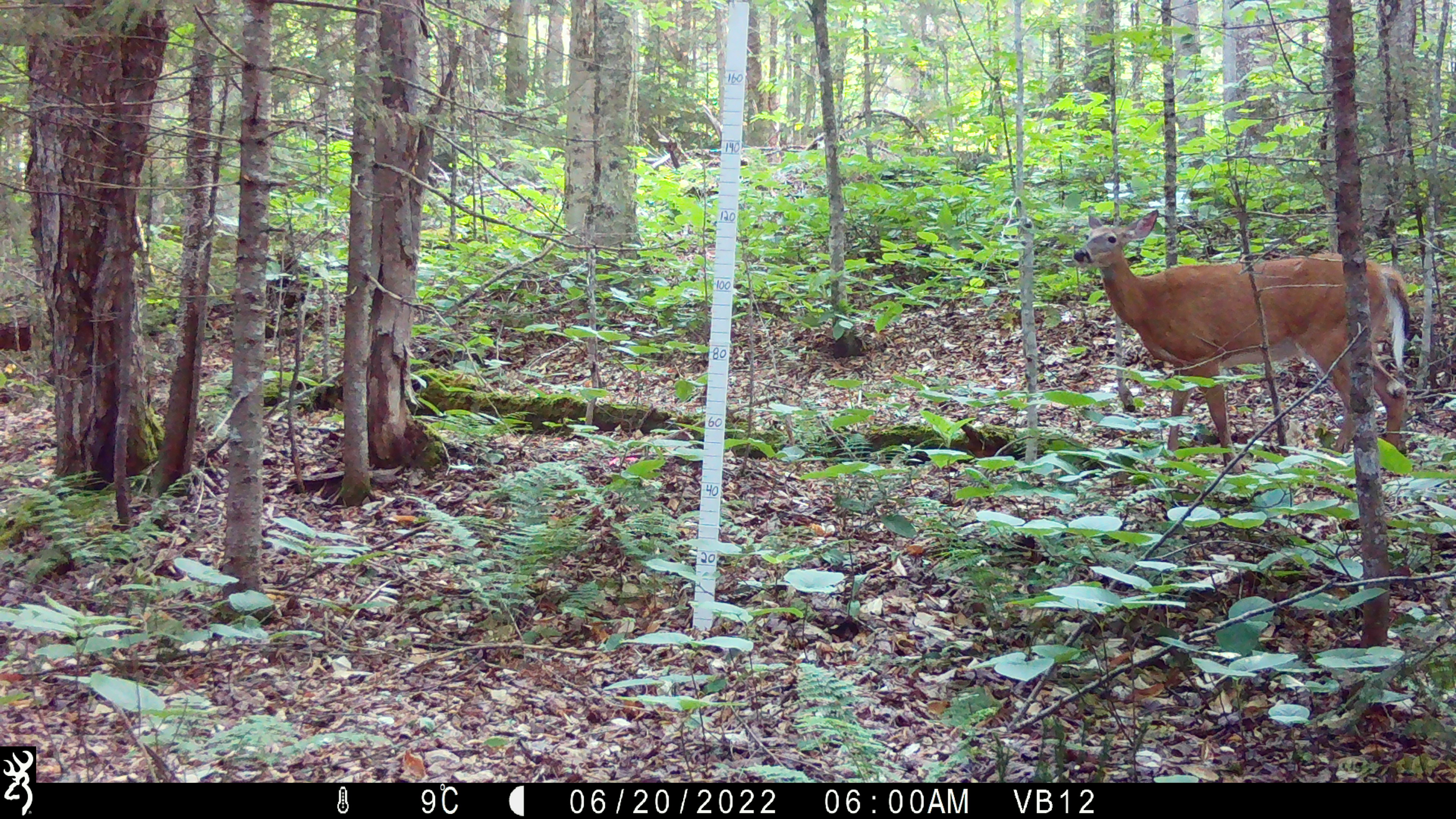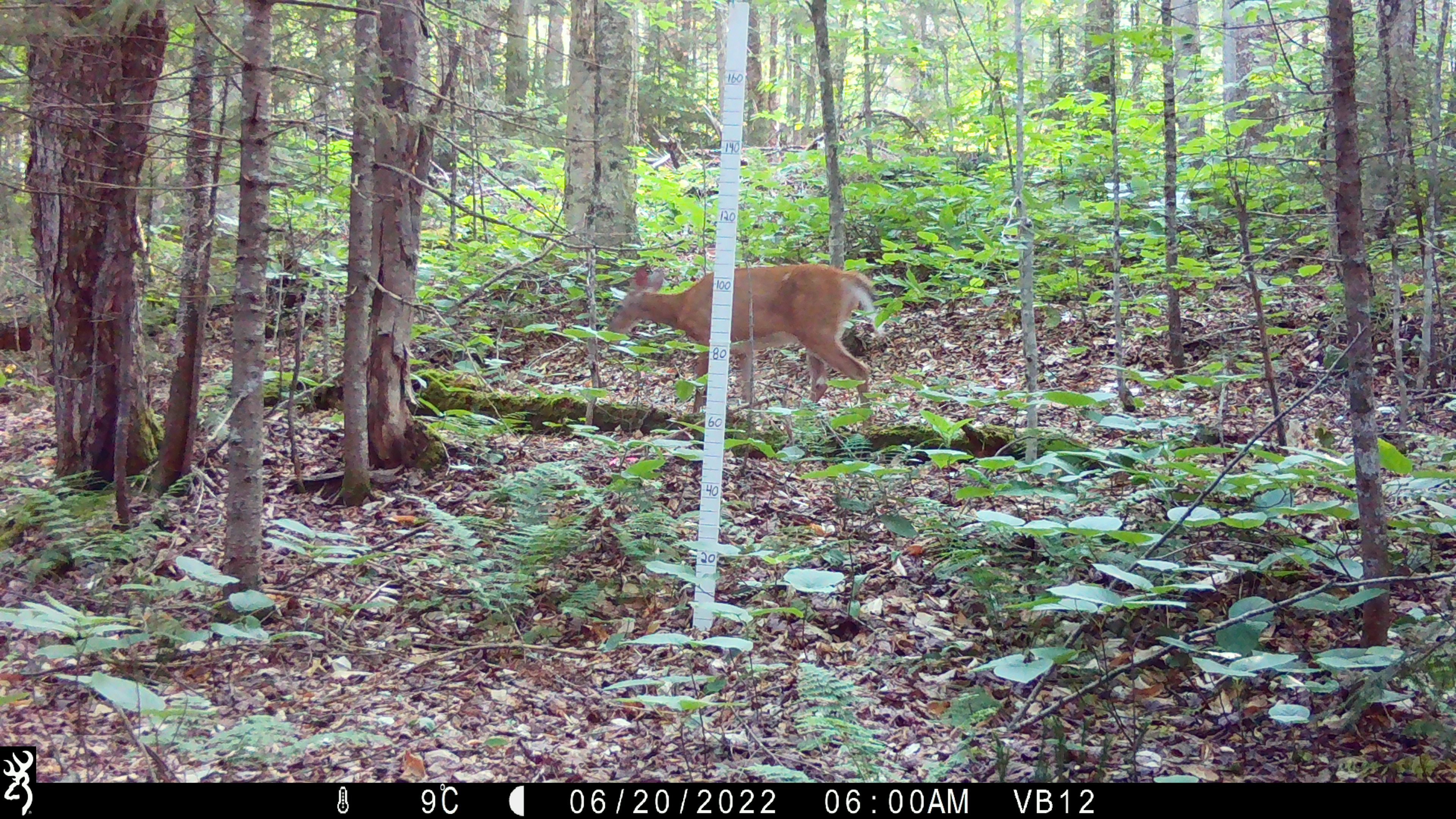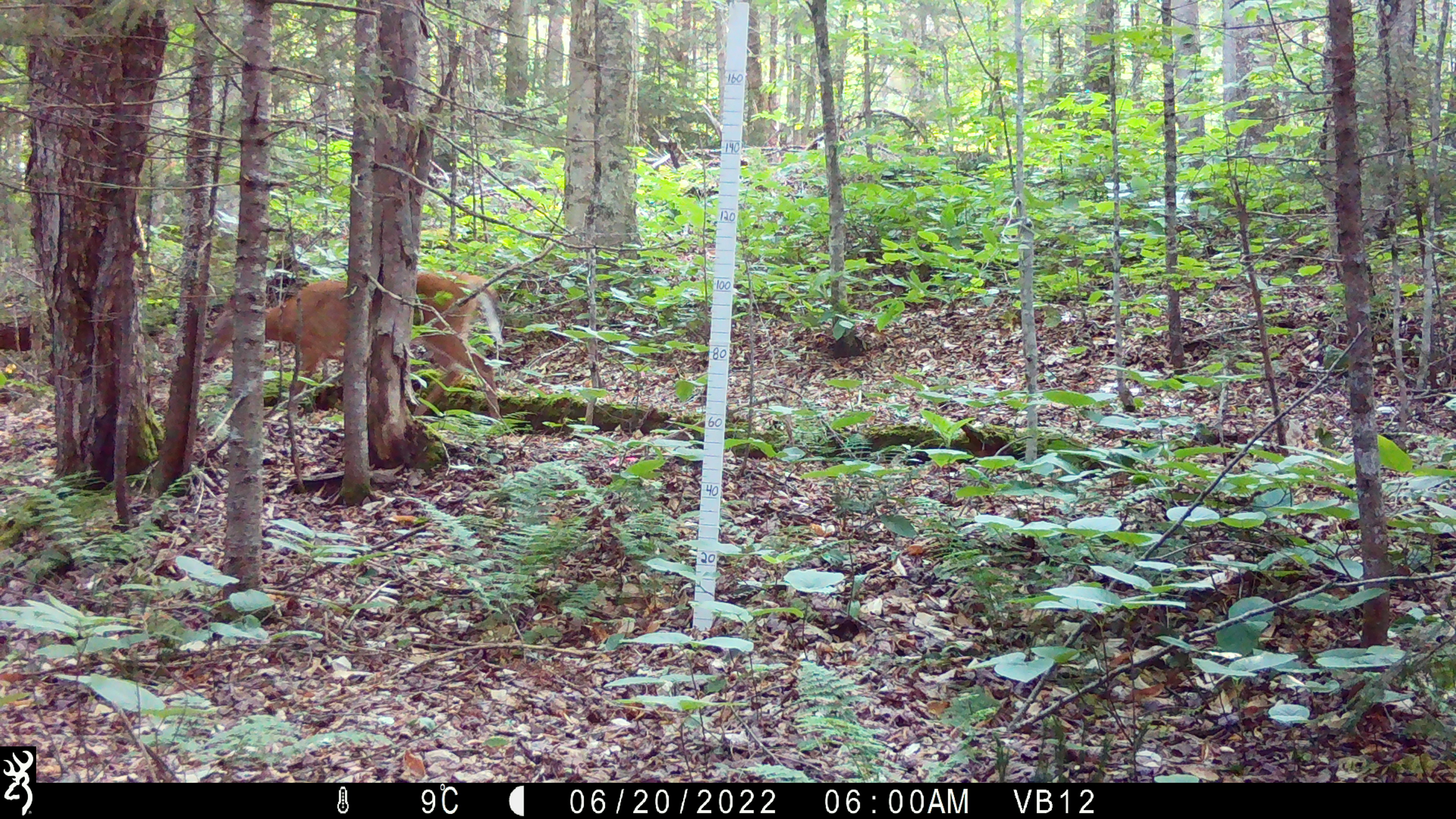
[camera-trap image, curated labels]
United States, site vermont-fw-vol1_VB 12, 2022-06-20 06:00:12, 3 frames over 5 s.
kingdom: Animalia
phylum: Chordata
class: Mammalia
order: Artiodactyla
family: Cervidae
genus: Odocoileus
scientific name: Odocoileus virginianus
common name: white-tailed deer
White-tailed deer (Odocoileus virginianus).